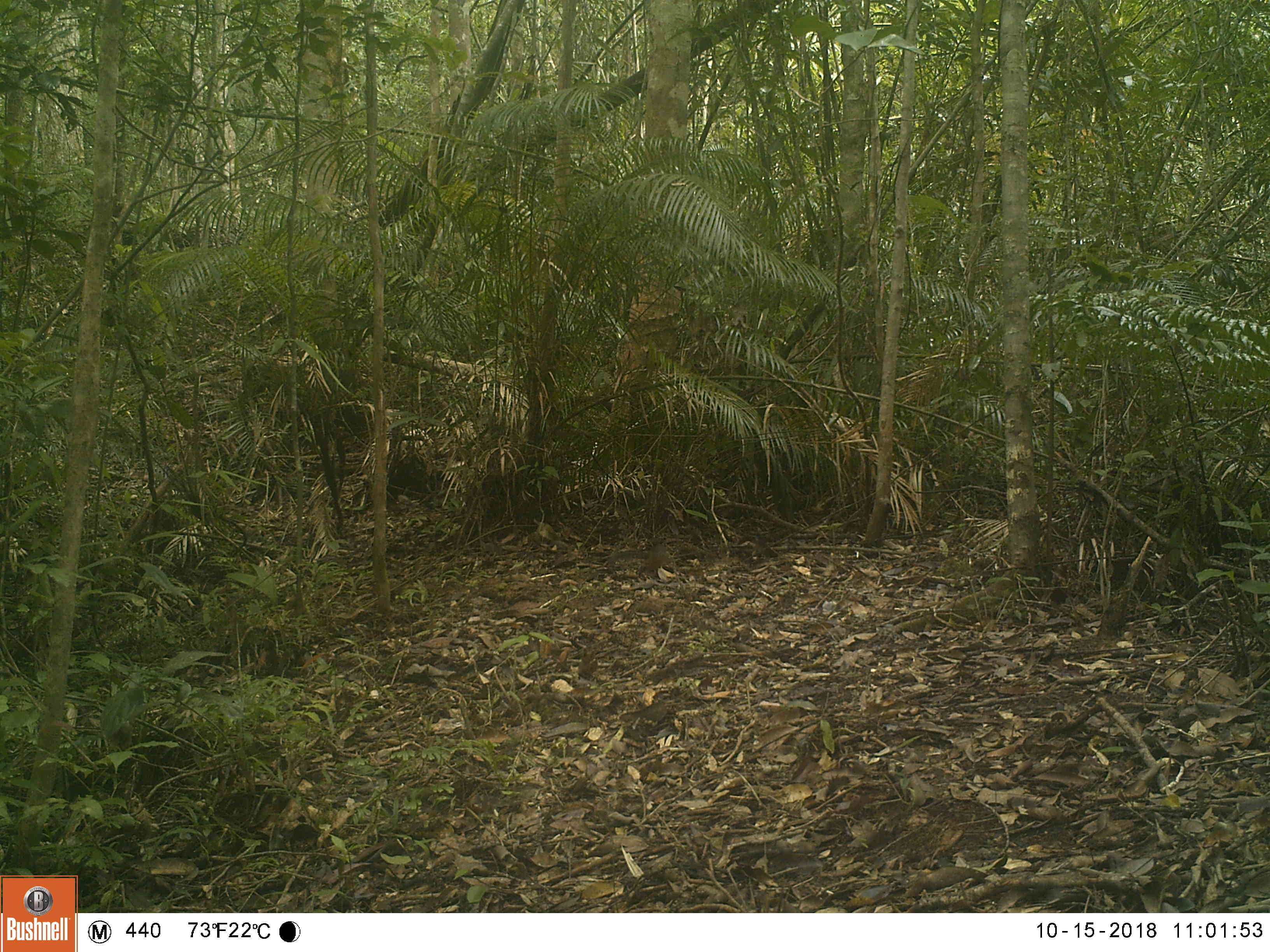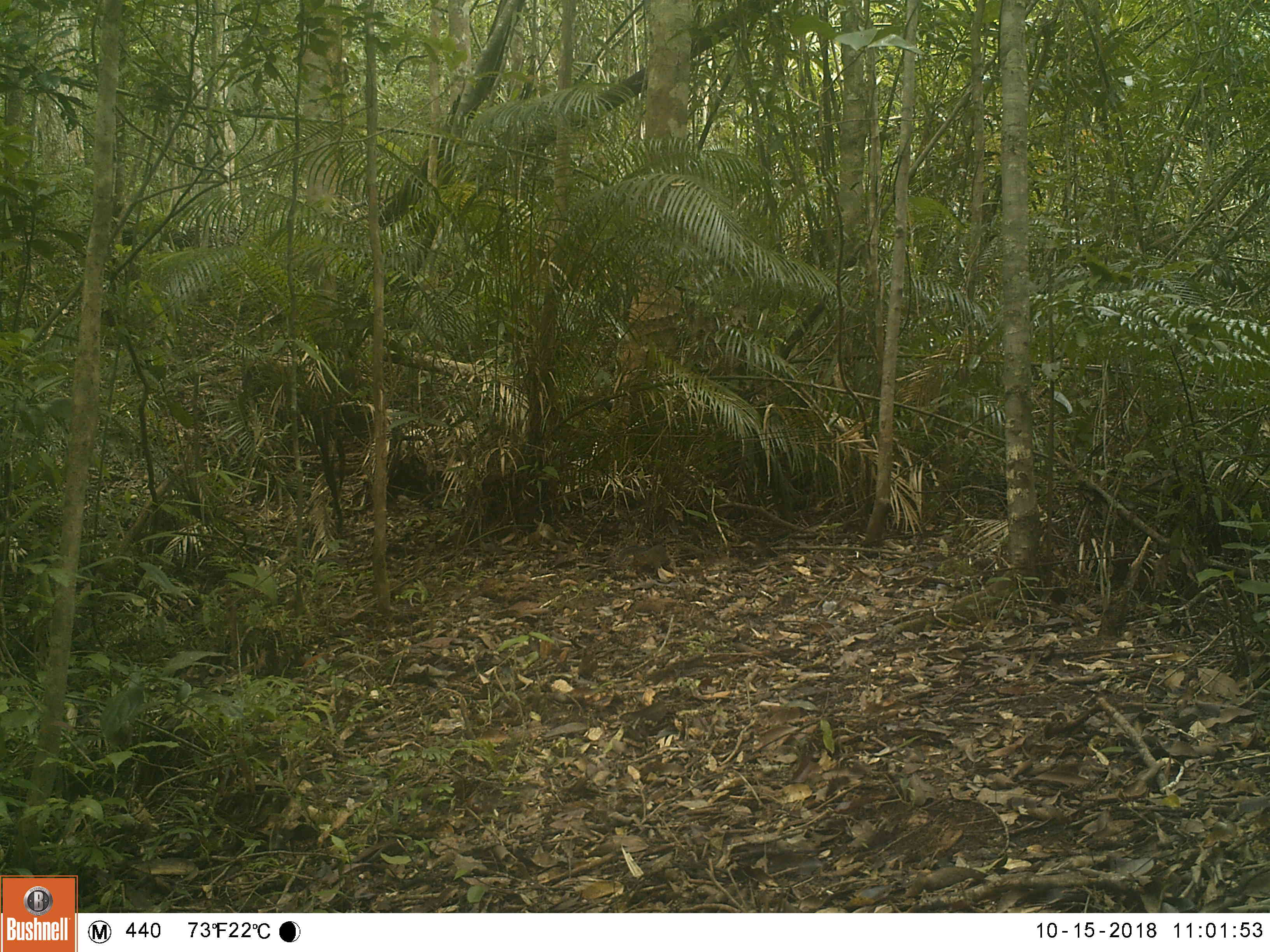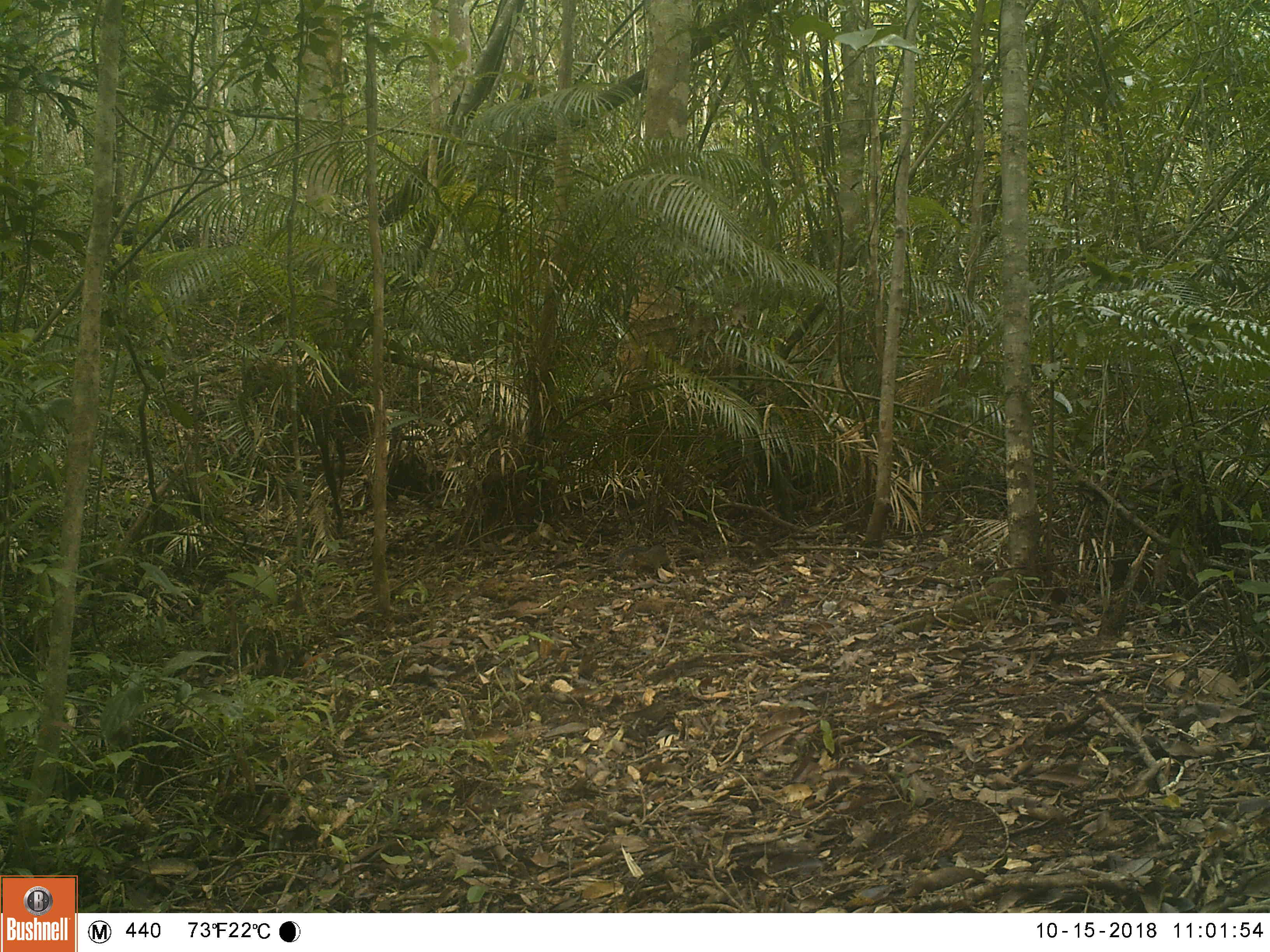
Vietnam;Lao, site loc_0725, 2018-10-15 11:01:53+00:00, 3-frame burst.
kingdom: Animalia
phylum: Chordata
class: Mammalia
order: Rodentia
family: Sciuridae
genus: Dremomys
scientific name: Dremomys rufigenis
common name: red-cheeked squirrel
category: red cheeked squirrel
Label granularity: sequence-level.